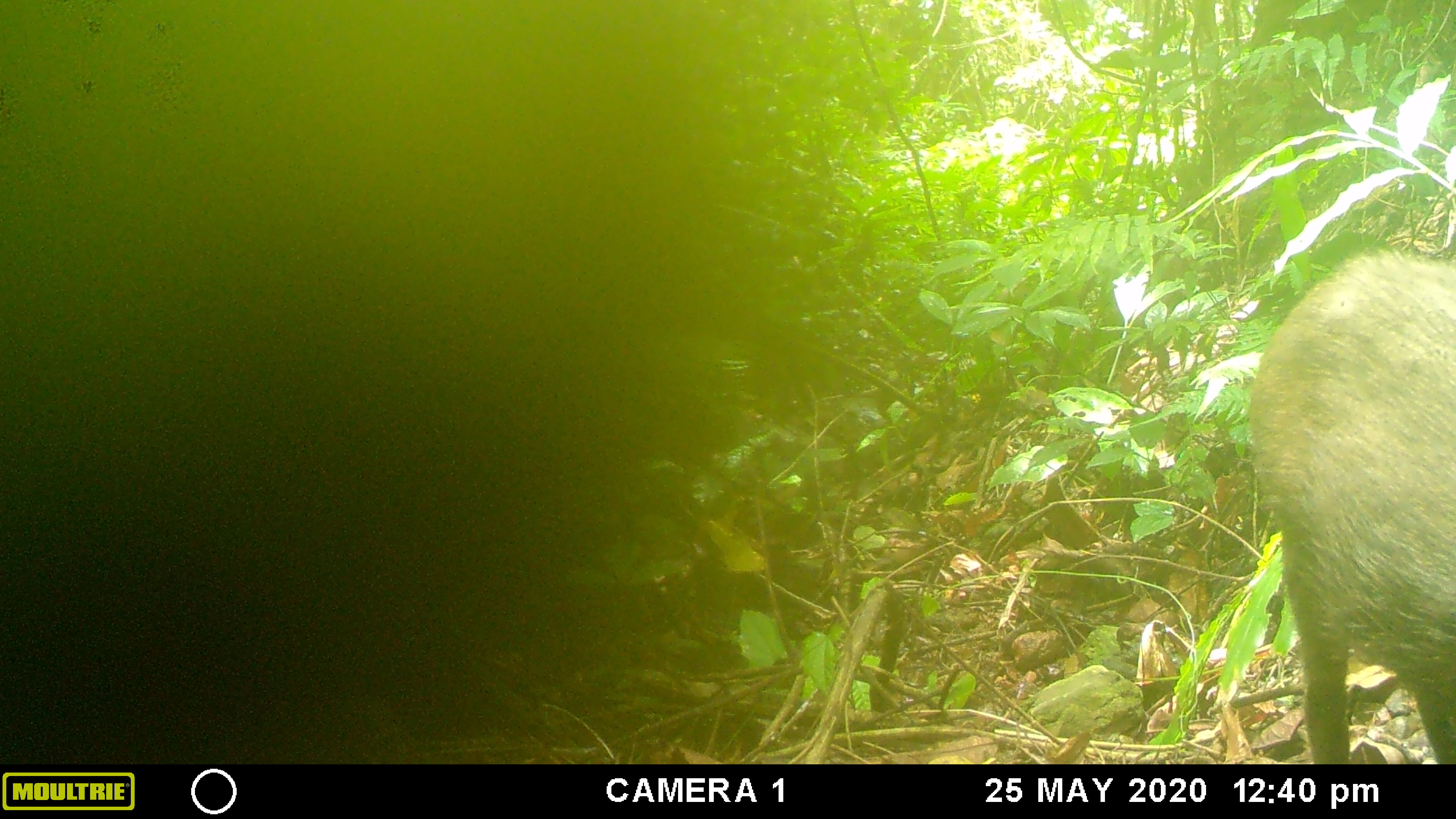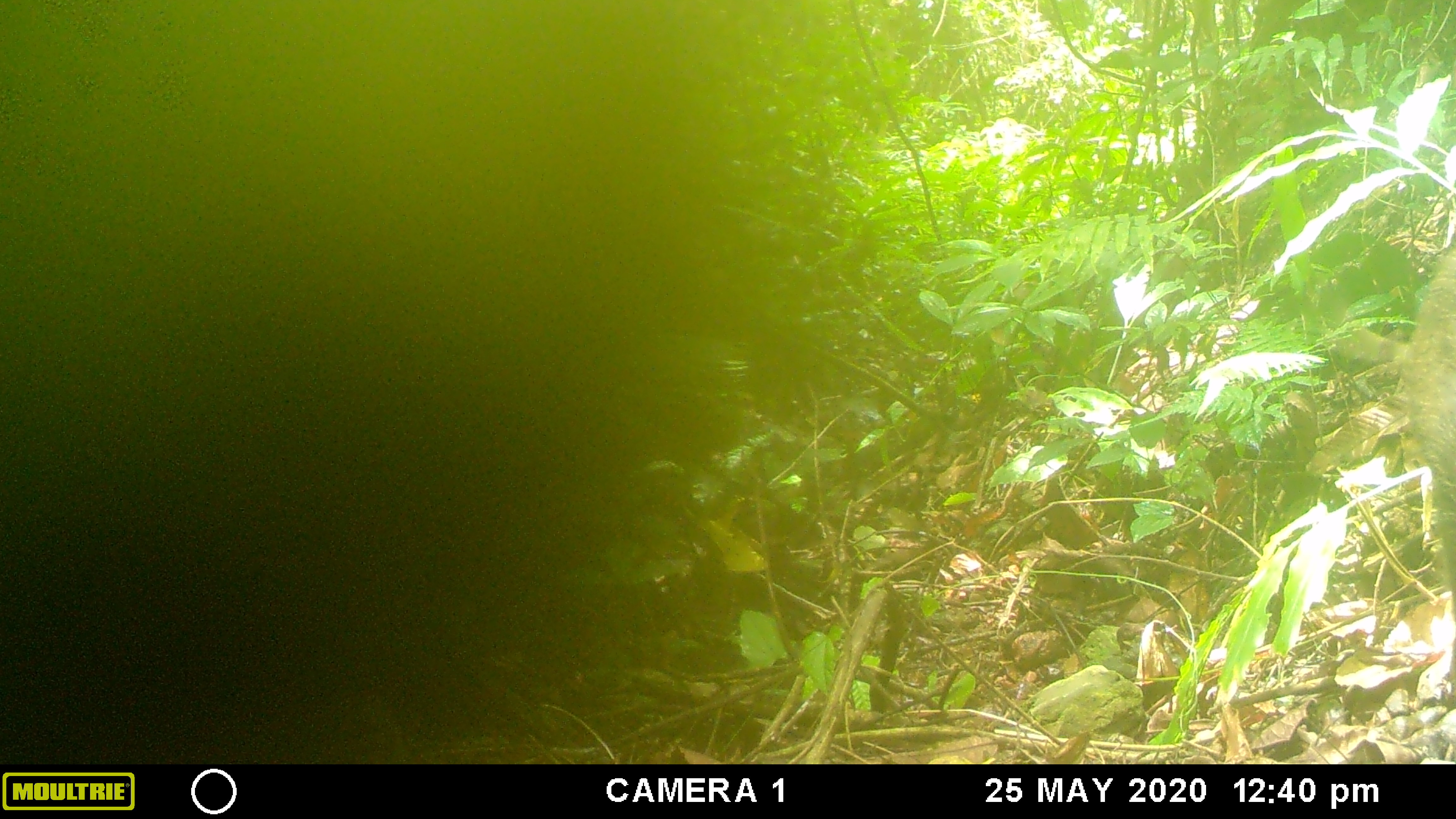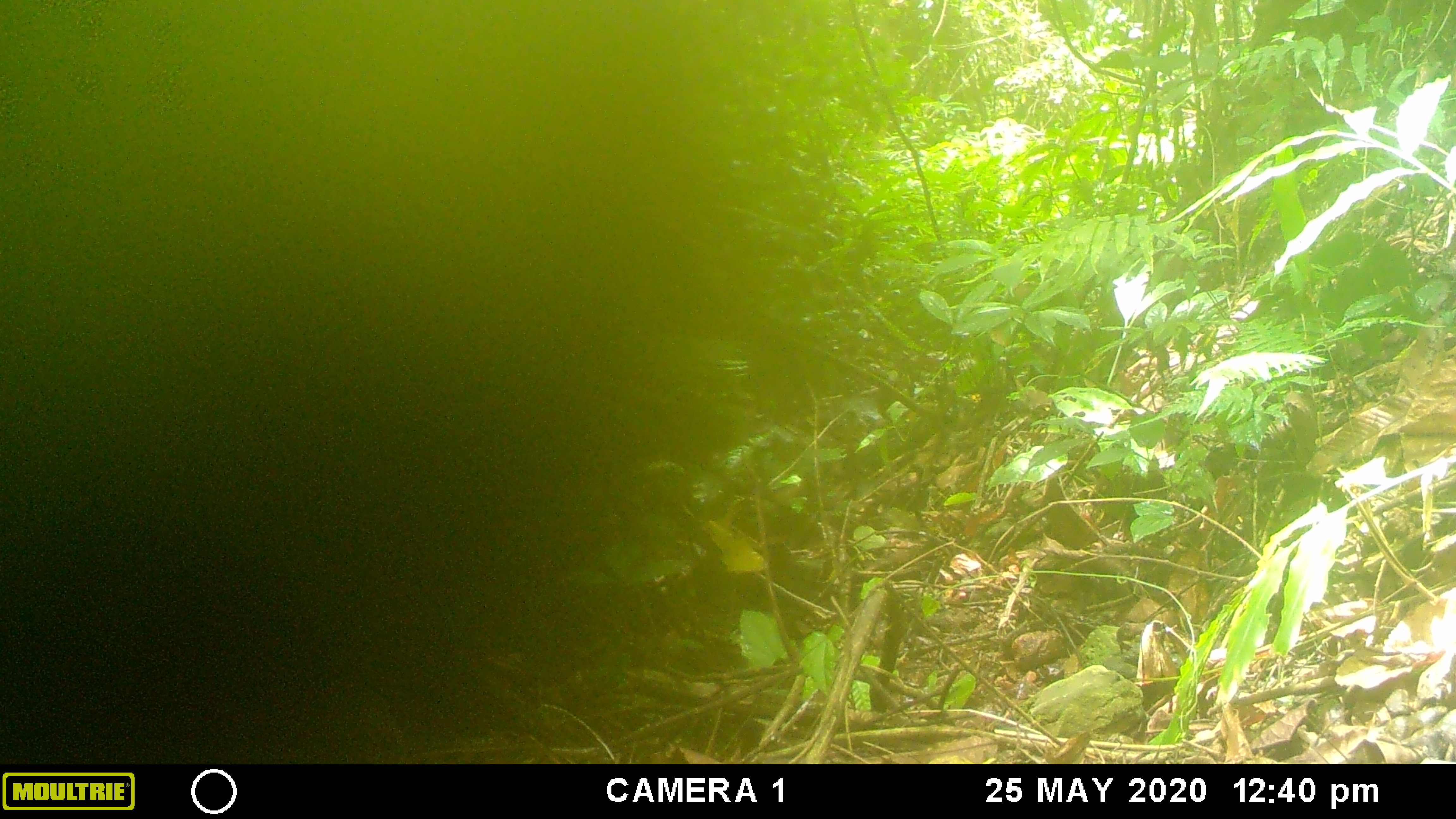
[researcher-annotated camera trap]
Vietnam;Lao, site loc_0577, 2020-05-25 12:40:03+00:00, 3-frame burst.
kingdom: Animalia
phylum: Chordata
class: Mammalia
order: Artiodactyla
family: Suidae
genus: Sus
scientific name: Sus scrofa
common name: eurasian wild pig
Eurasian wild pig (Sus scrofa). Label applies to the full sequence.